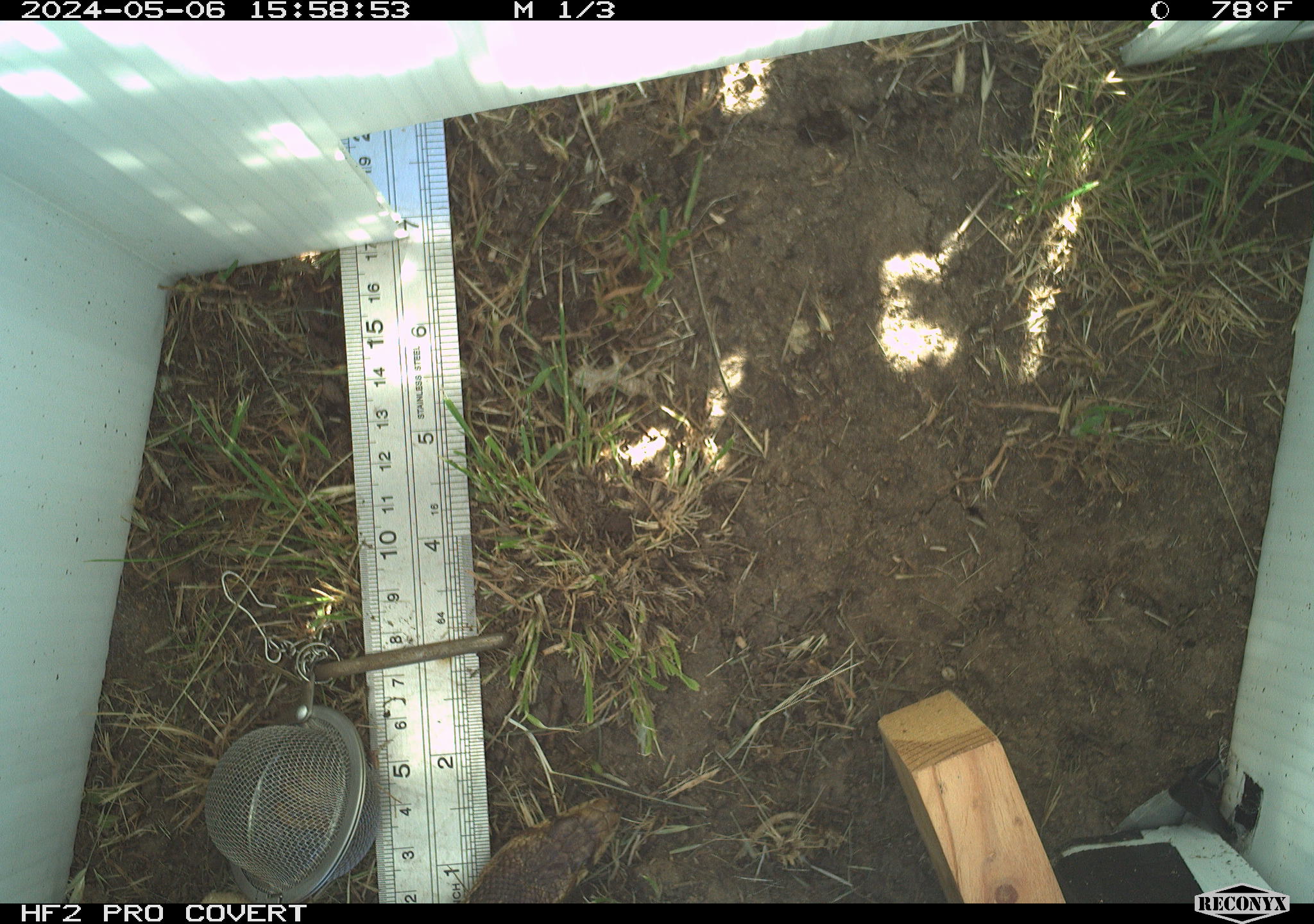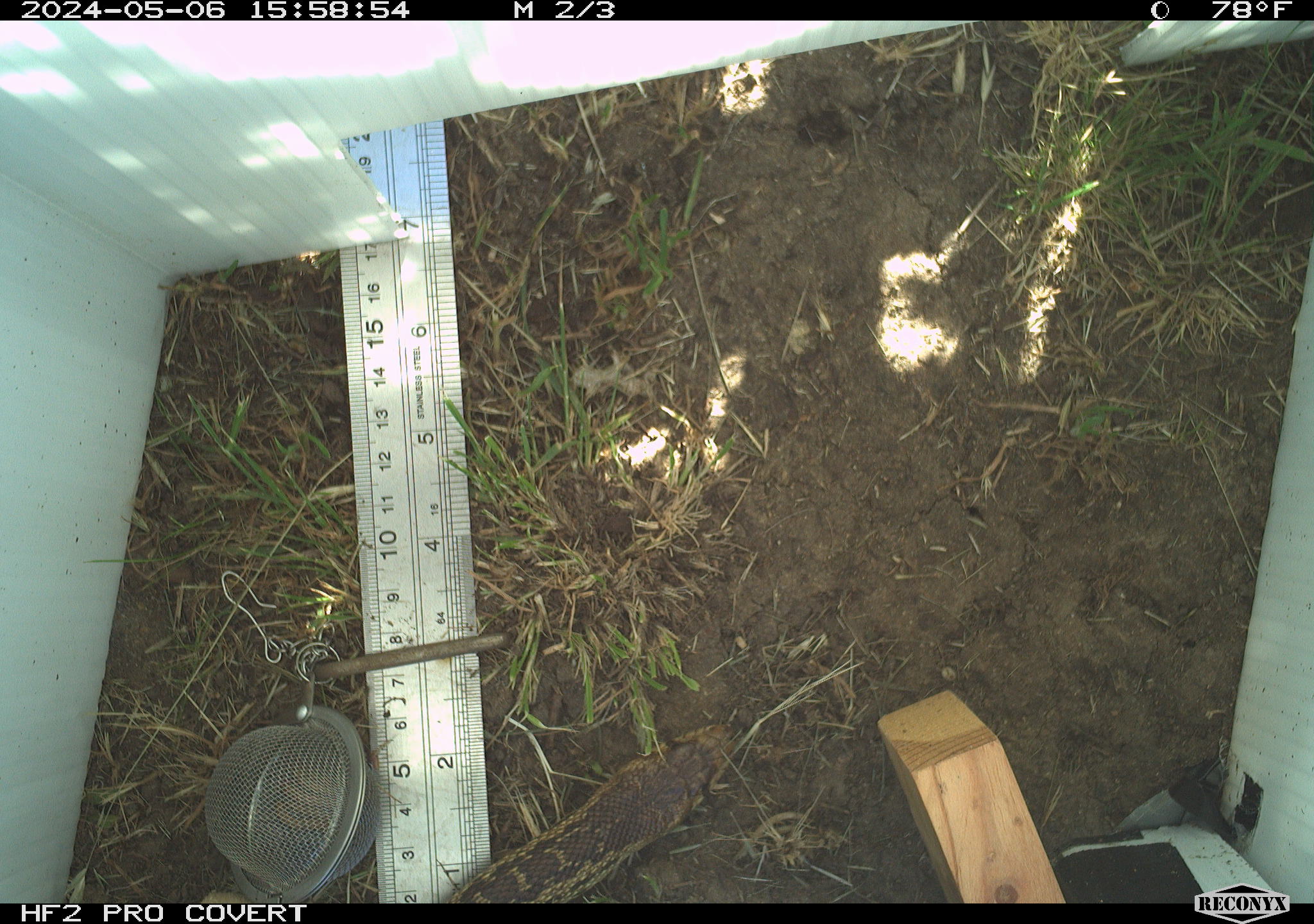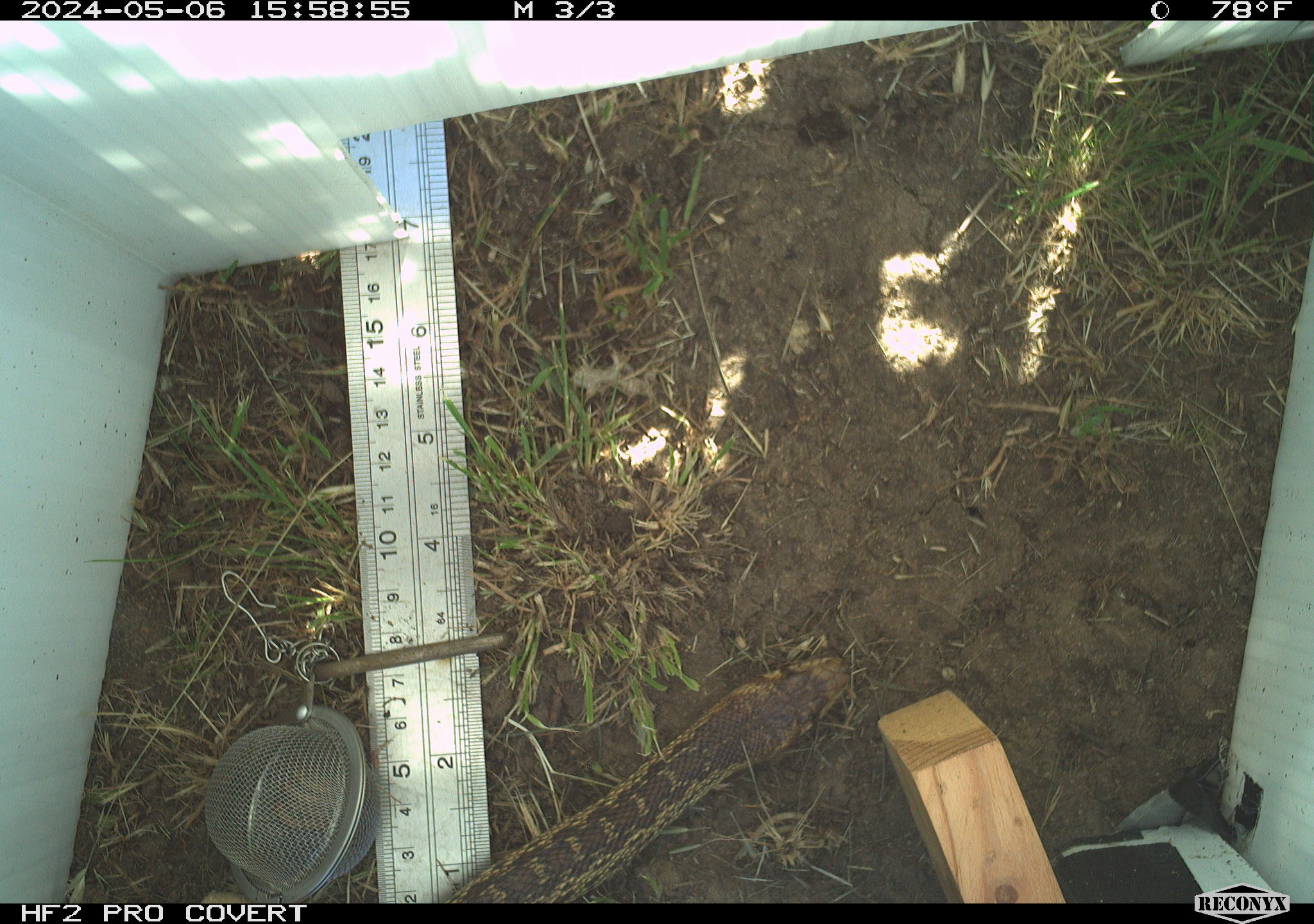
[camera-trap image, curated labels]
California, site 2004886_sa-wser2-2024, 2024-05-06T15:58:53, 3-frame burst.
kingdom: Animalia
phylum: Chordata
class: Reptilia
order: Squamata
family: Colubridae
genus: Pituophis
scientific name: Pituophis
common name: bullsnakes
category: pituophis species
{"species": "pituophis species (bullsnakes) (Pituophis)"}